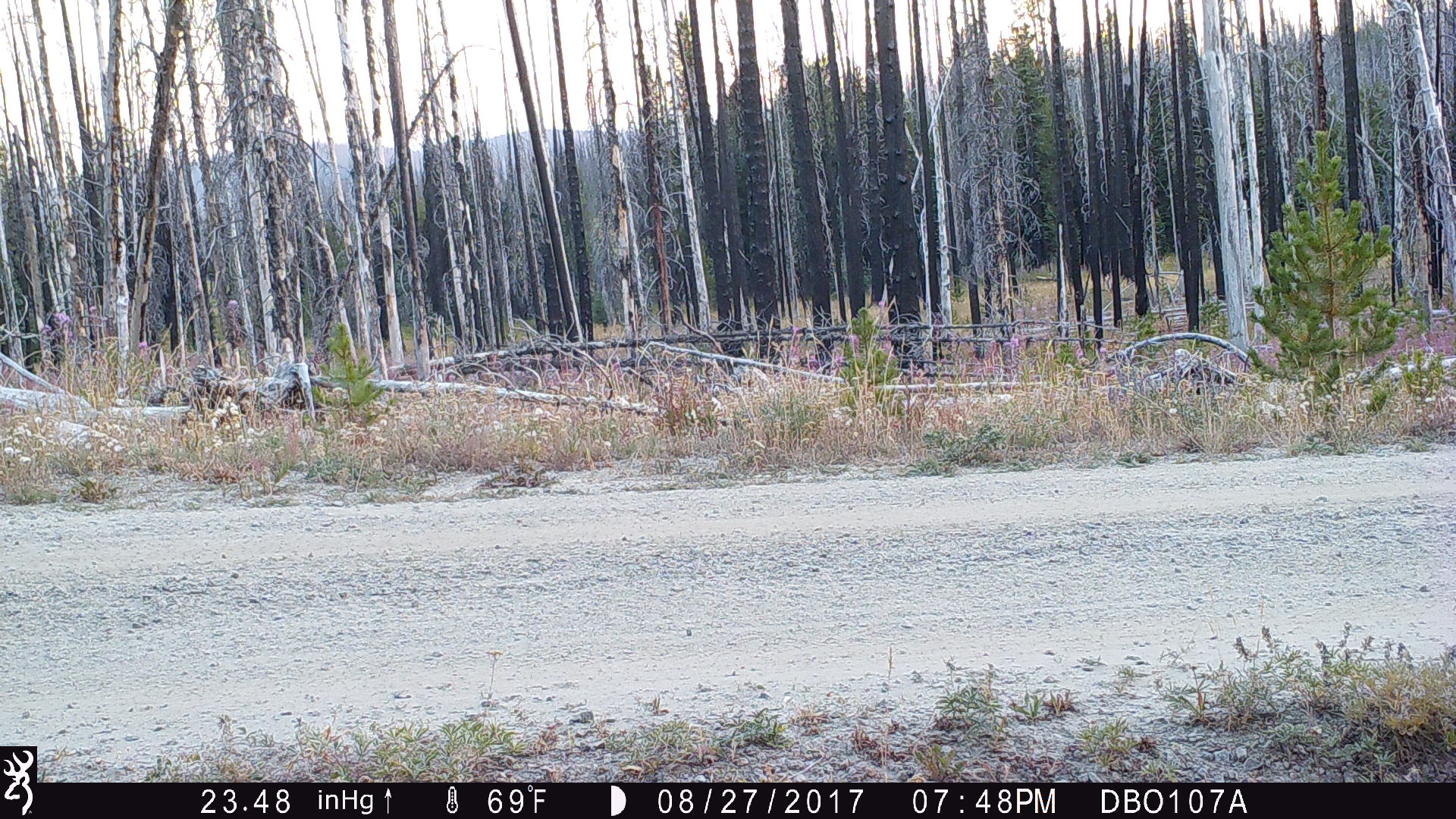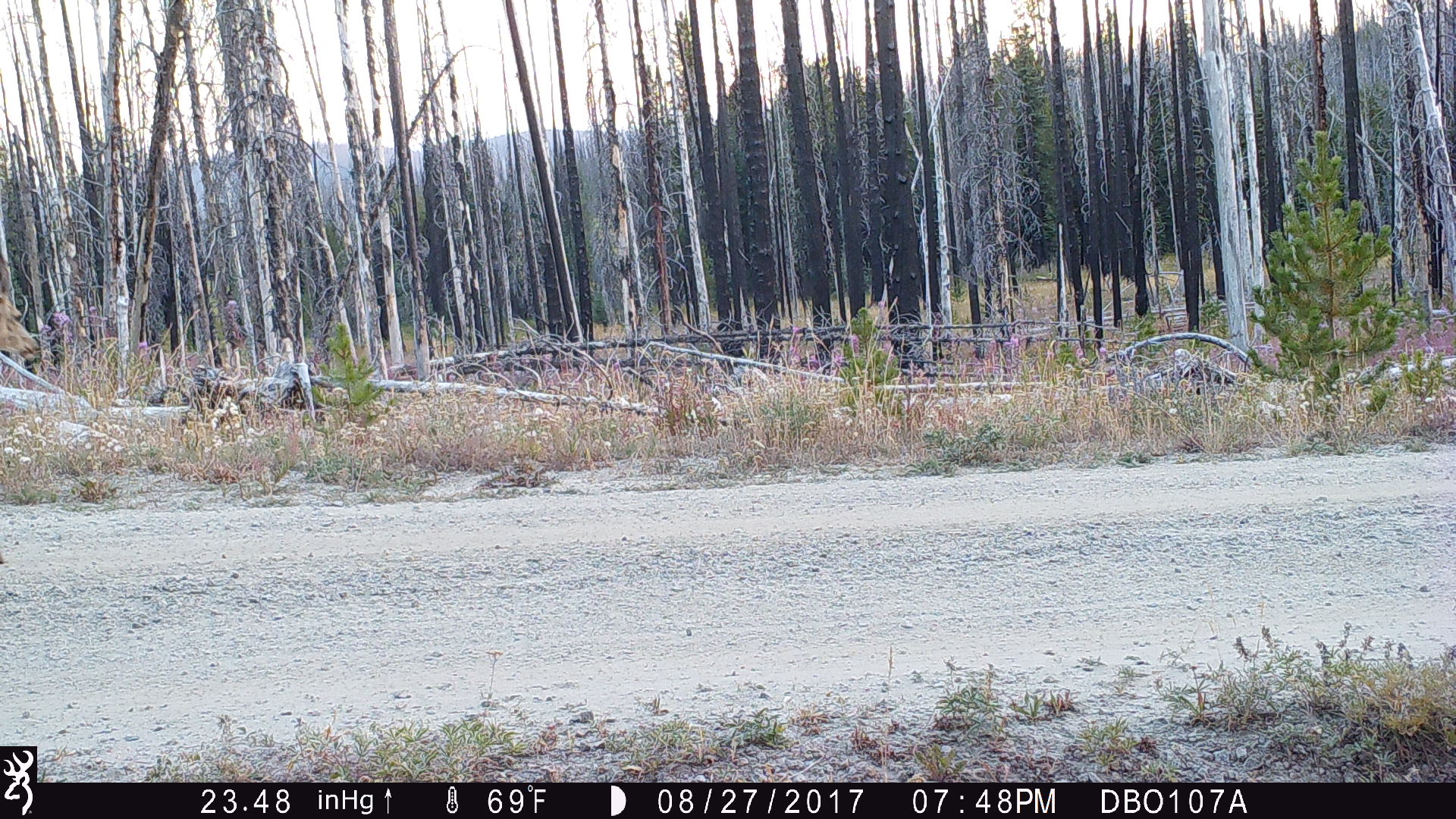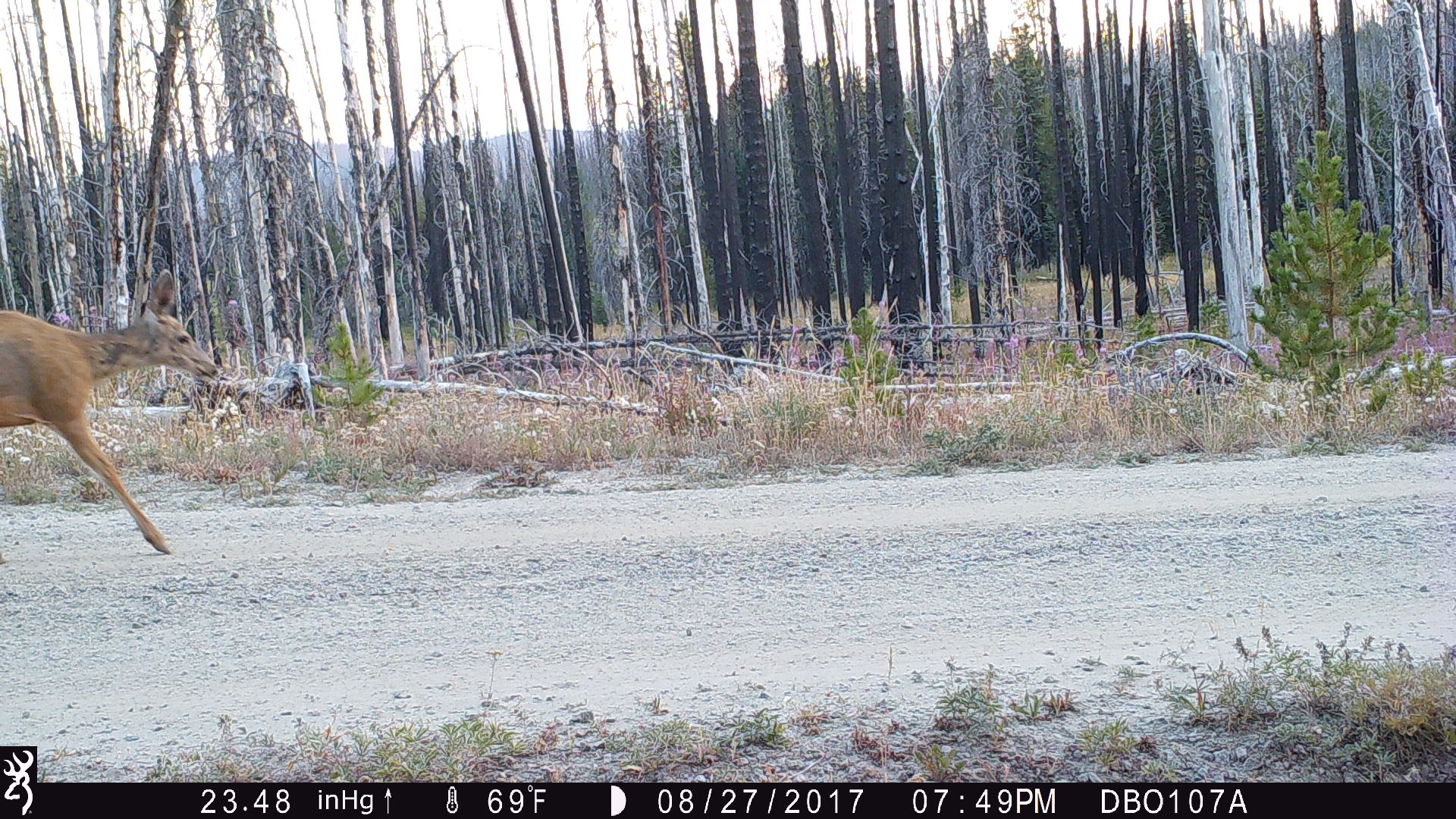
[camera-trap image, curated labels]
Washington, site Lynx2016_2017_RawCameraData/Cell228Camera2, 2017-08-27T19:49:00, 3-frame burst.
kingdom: Animalia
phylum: Chordata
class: Mammalia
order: Artiodactyla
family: Cervidae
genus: Odocoileus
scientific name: Odocoileus hemionus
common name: mule deer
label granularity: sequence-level